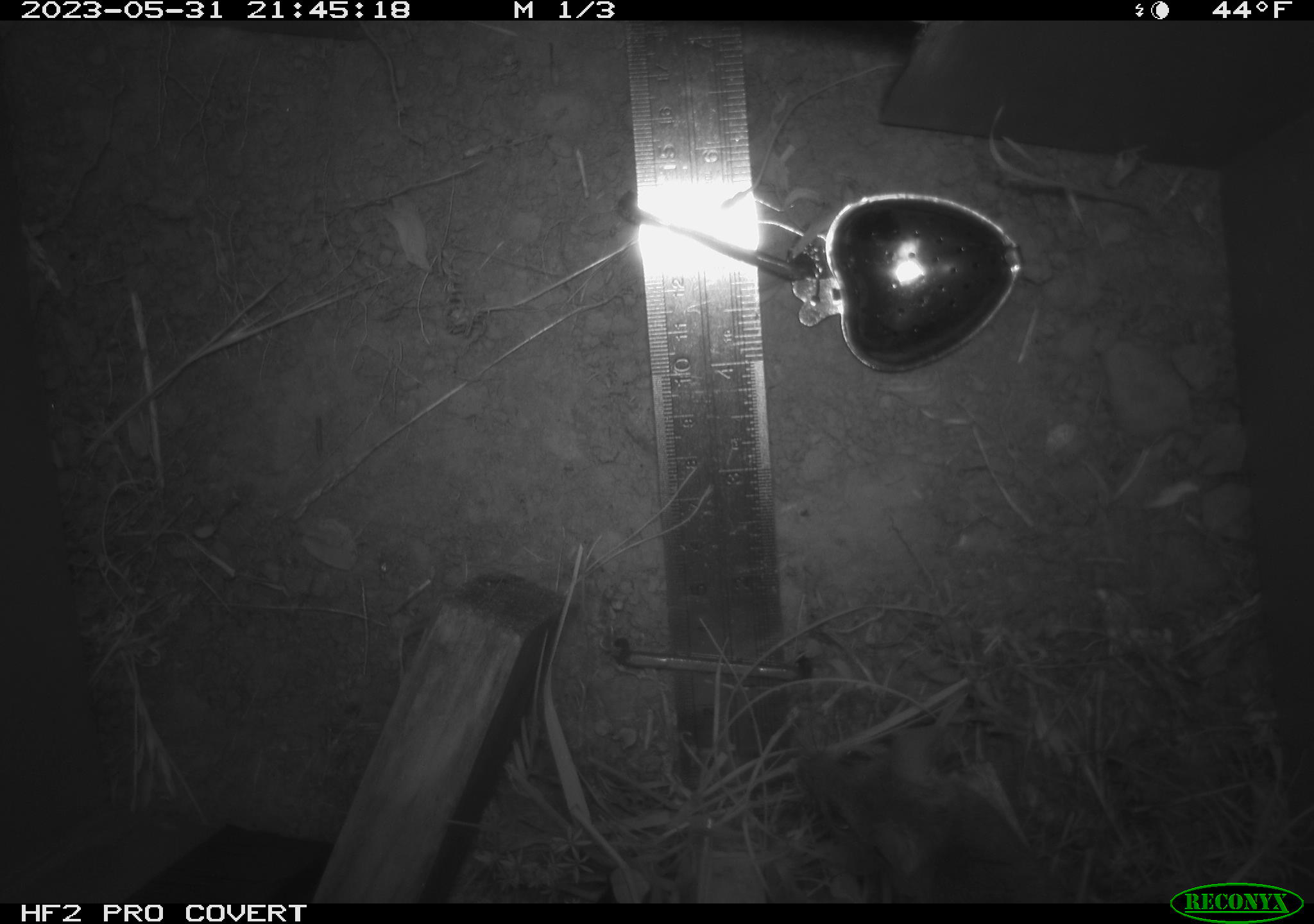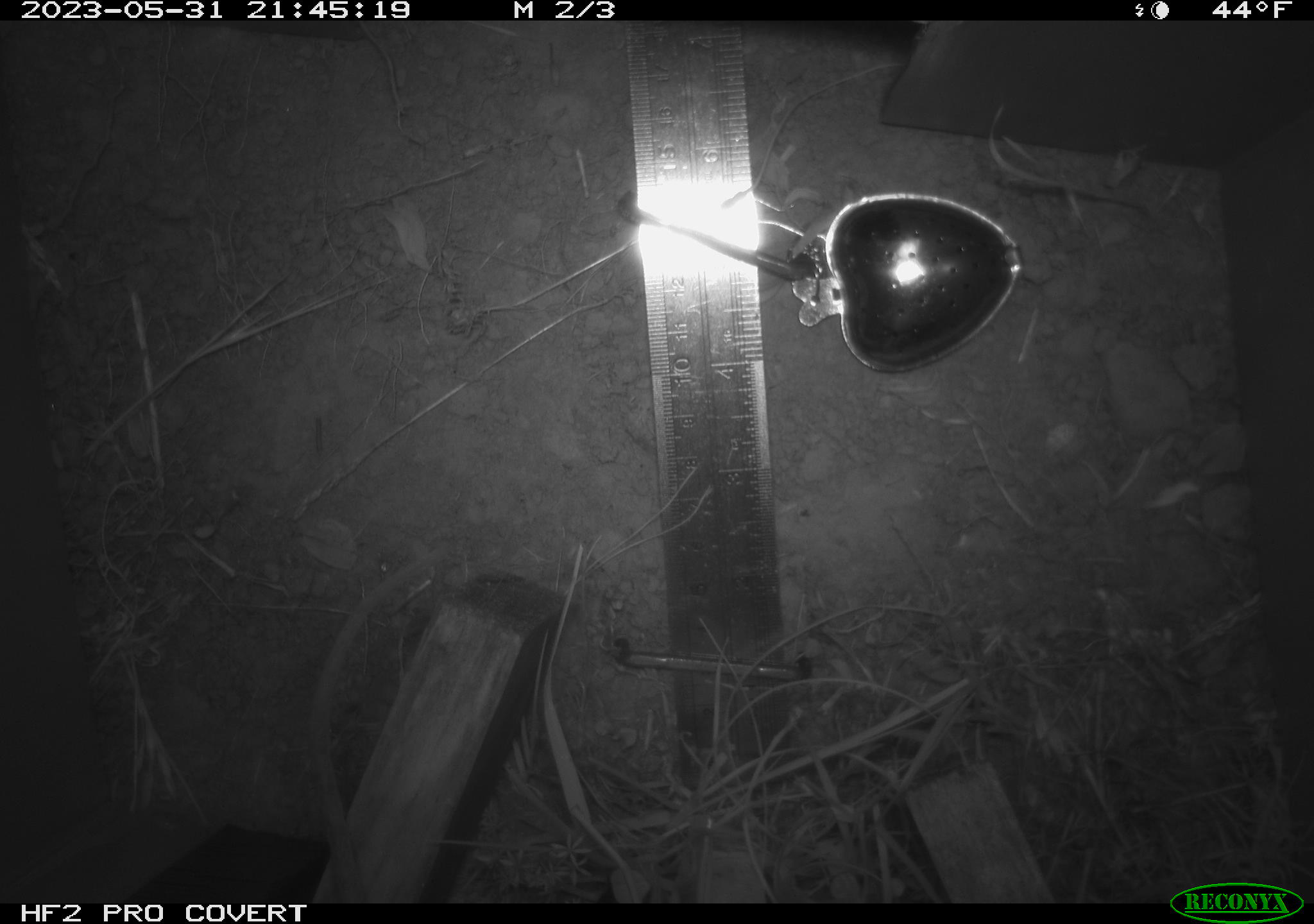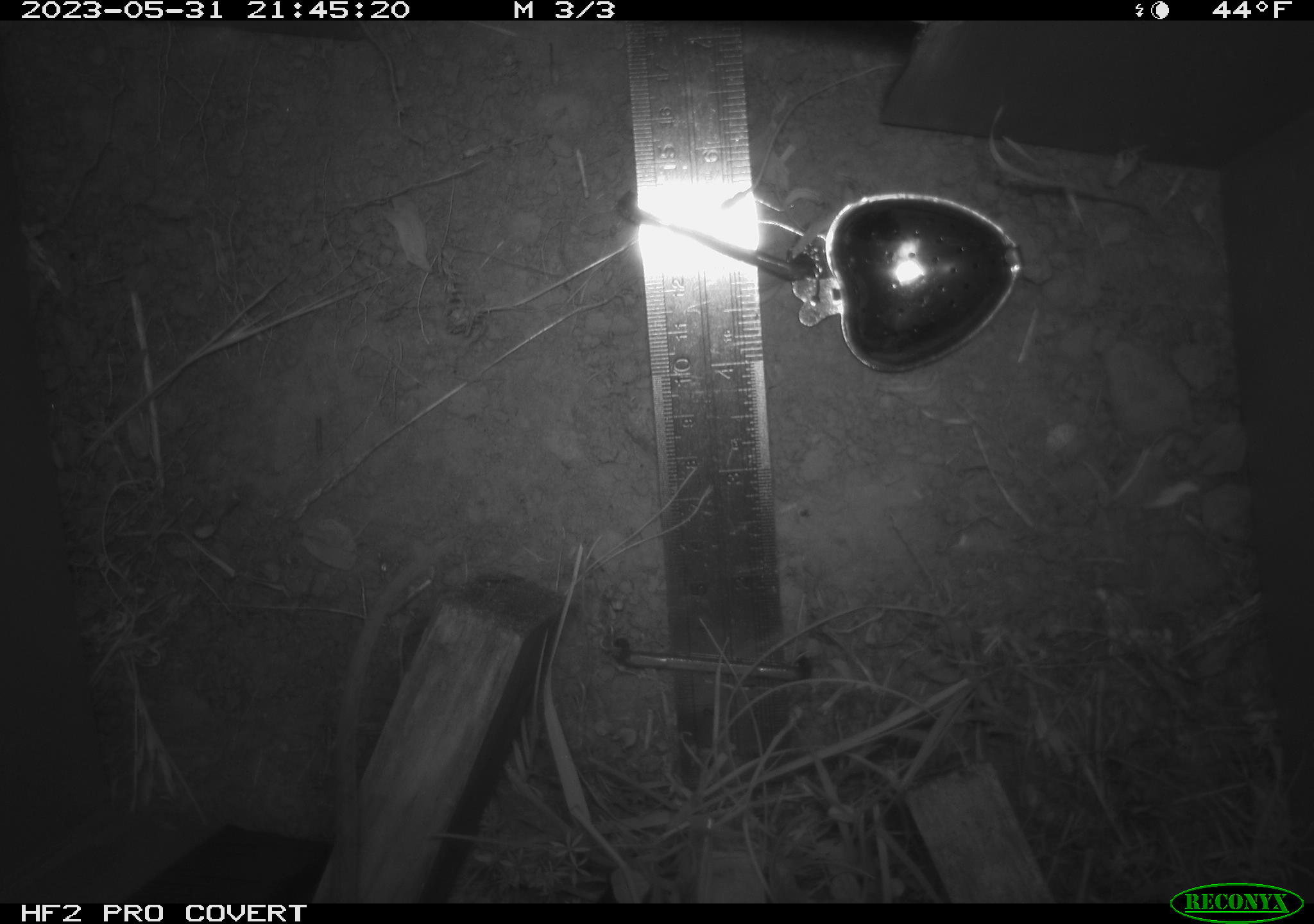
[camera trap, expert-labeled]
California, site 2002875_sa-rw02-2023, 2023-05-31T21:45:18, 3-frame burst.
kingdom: Animalia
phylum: Chordata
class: Mammalia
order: Rodentia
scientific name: Rodentia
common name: mouse species